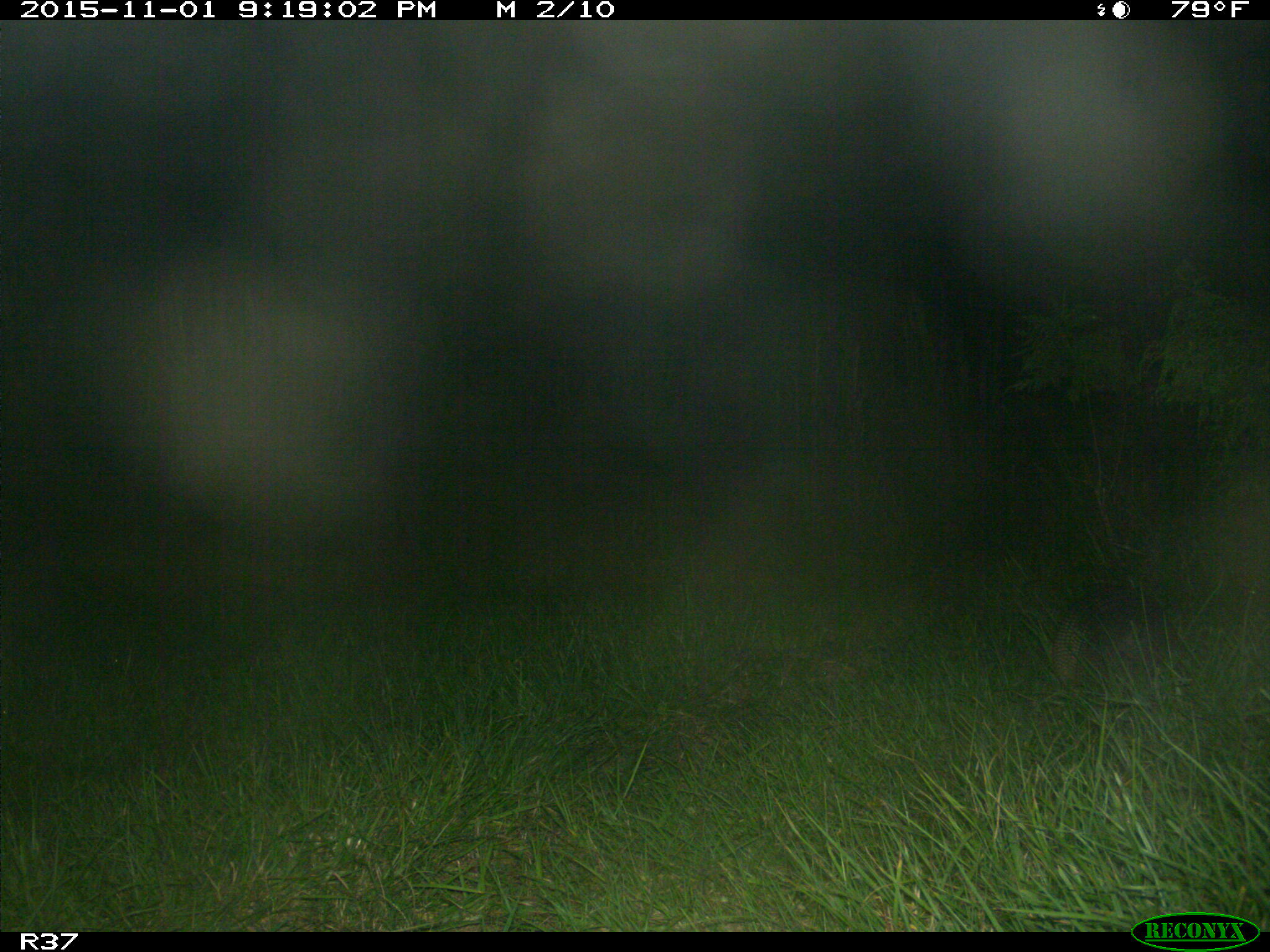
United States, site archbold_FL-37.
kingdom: Animalia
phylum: Chordata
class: Mammalia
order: Cingulata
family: Dasypodidae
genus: Dasypus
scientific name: Dasypus novemcinctus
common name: nine-banded armadillo